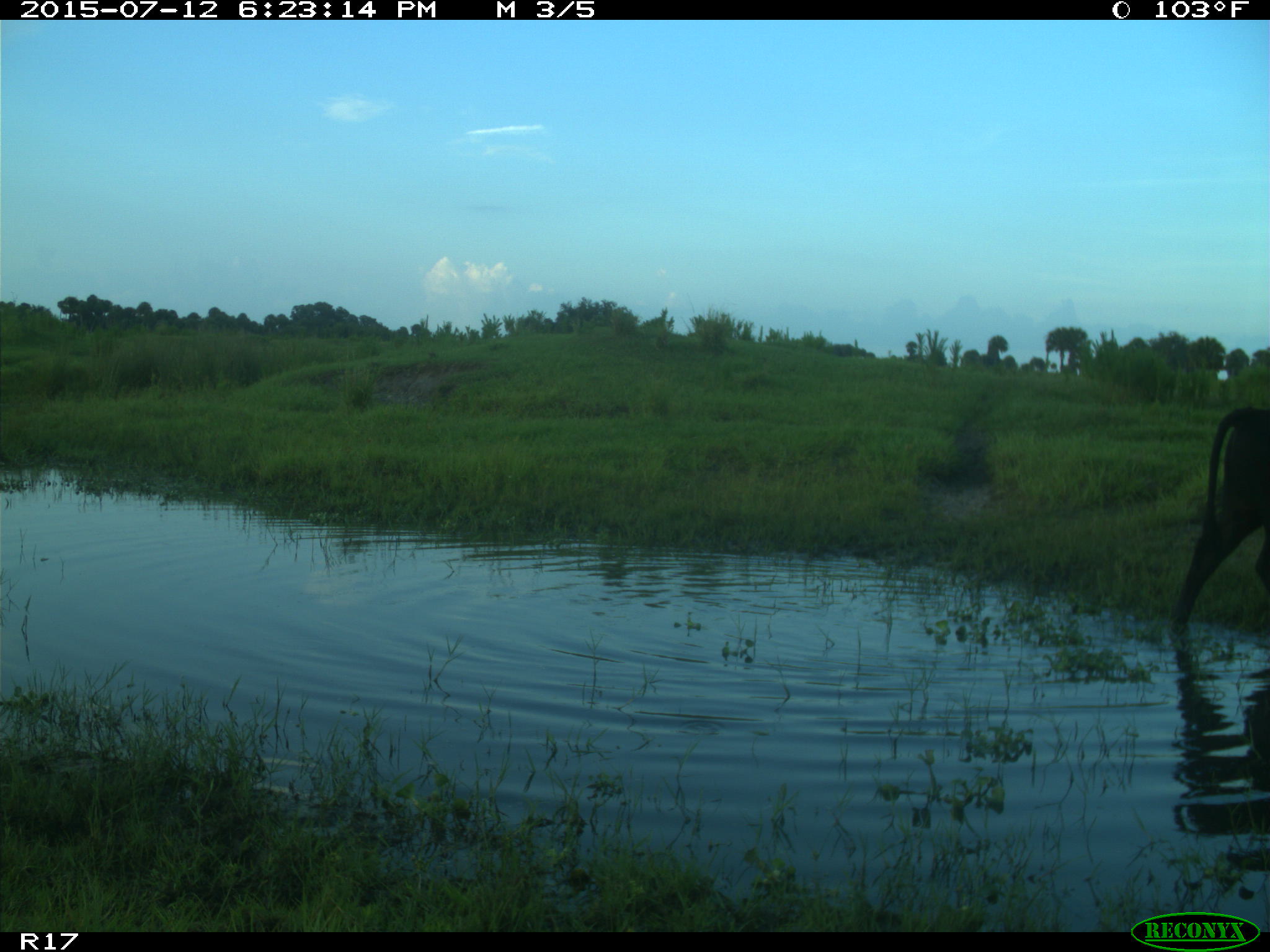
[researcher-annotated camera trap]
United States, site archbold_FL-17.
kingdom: Animalia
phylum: Chordata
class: Mammalia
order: Artiodactyla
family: Bovidae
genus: Bos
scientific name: Bos taurus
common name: domestic cow